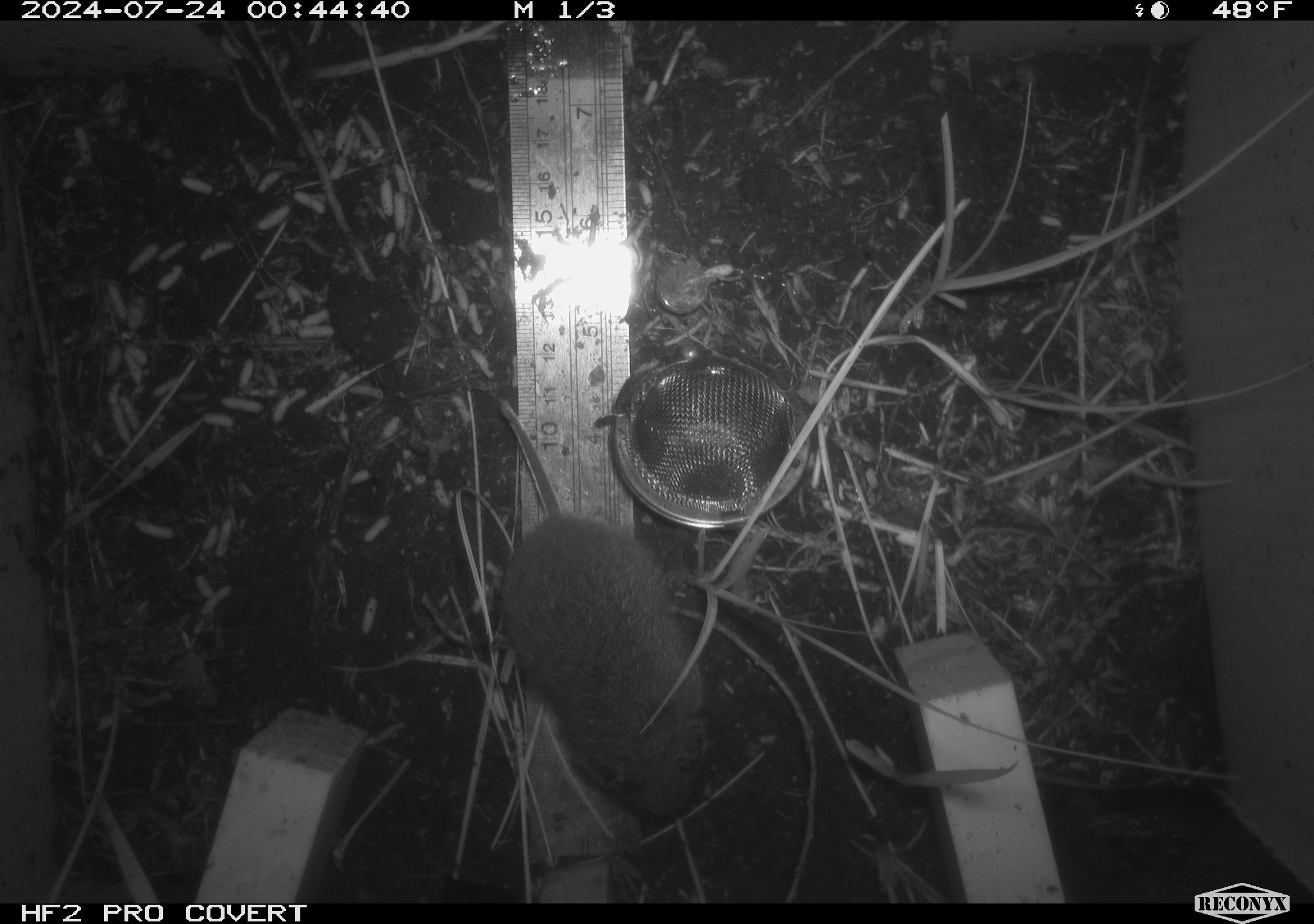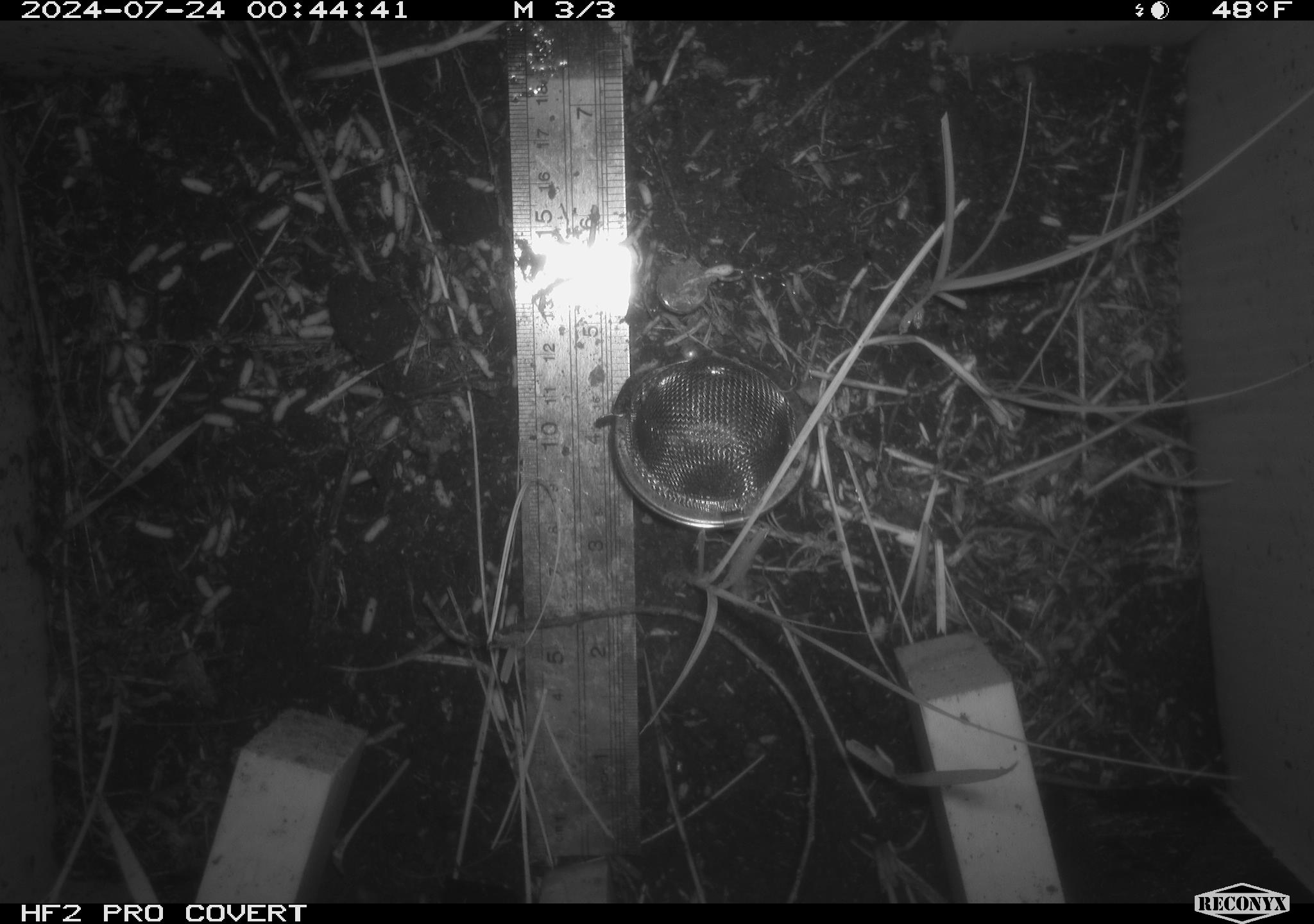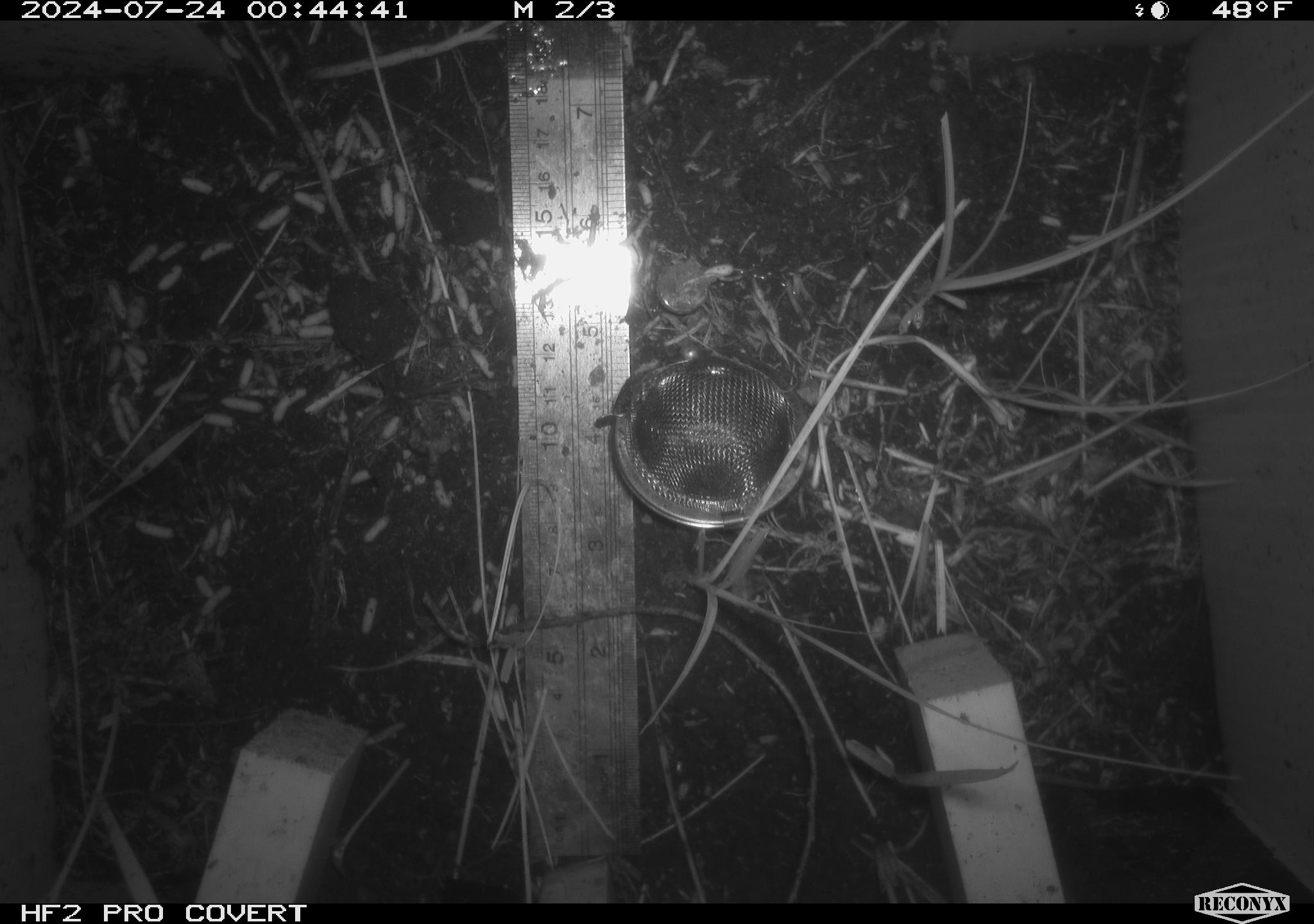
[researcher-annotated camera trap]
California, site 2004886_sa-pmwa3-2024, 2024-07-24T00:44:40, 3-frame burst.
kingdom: Animalia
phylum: Chordata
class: Mammalia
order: Rodentia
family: Cricetidae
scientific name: Arvicolinae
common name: voles, lemmings, and muskrats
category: arvicolinae subfamily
Arvicolinae subfamily (voles, lemmings, and muskrats) (Arvicolinae).